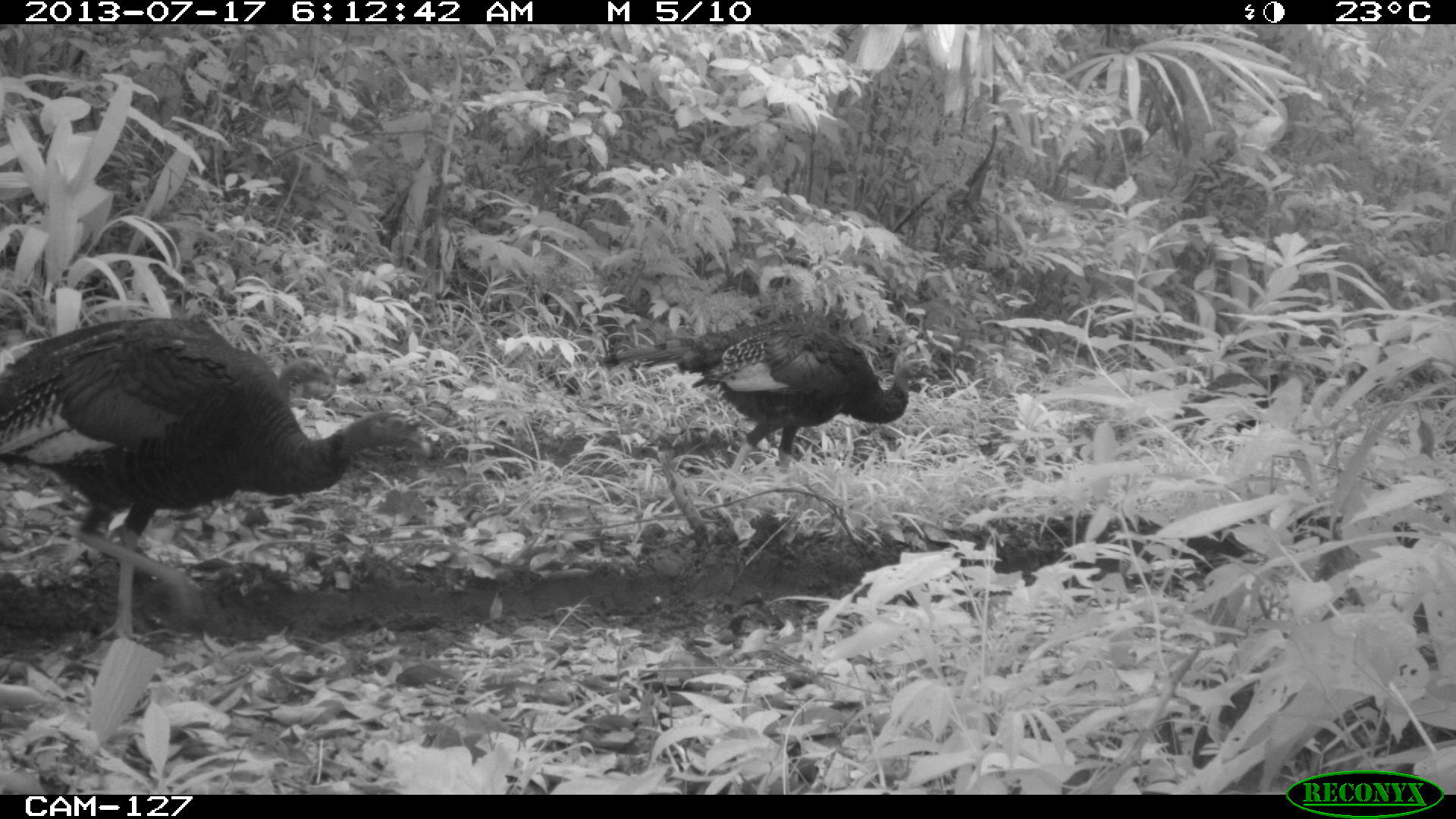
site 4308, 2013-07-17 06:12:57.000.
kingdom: Animalia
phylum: Chordata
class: Aves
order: Galliformes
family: Phasianidae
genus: Meleagris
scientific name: Meleagris ocellata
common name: ocellated turkey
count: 3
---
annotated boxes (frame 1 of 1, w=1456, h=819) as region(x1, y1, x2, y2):
meleagris ocellata: region(0, 317, 433, 643); region(598, 320, 943, 500)